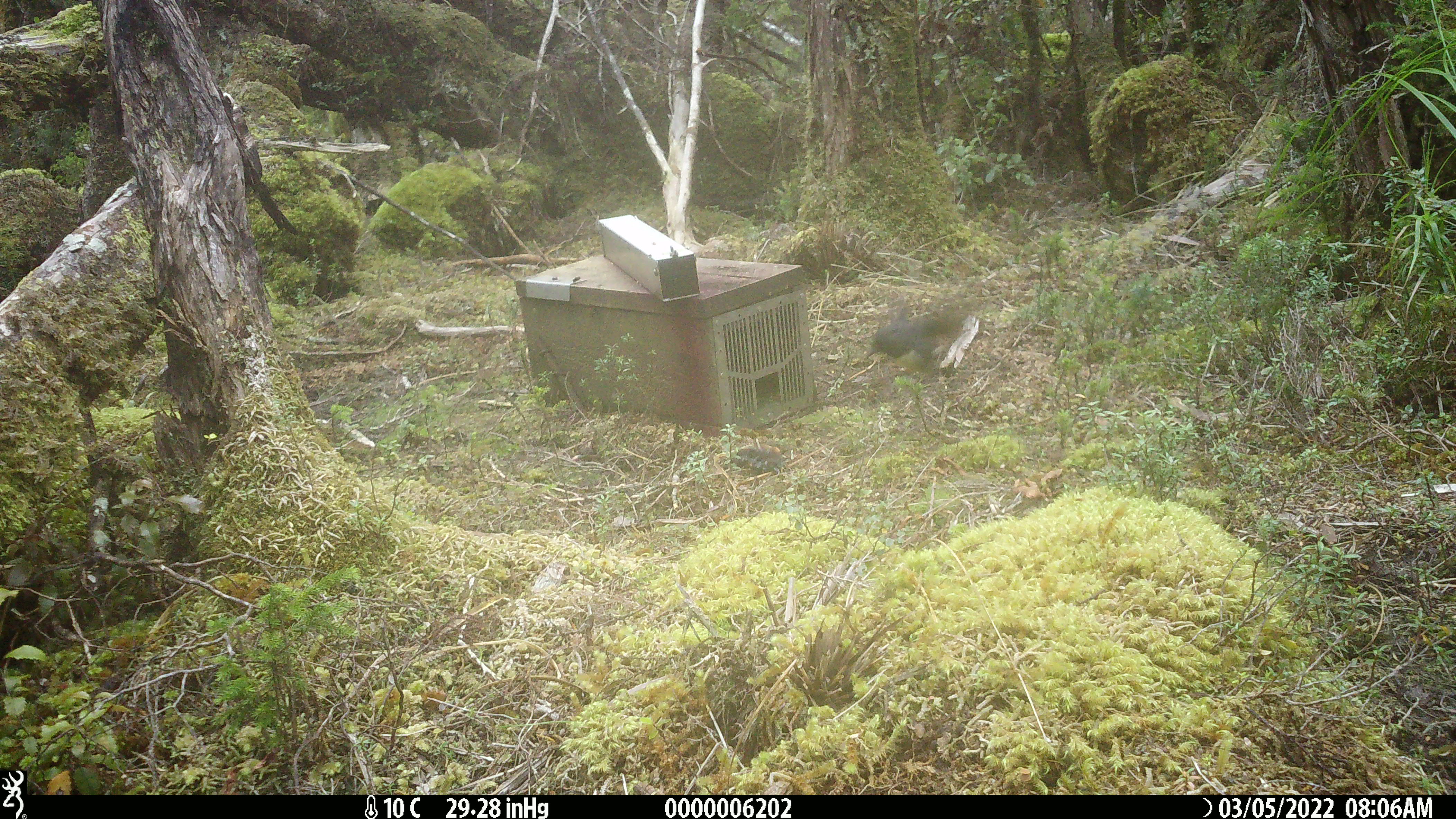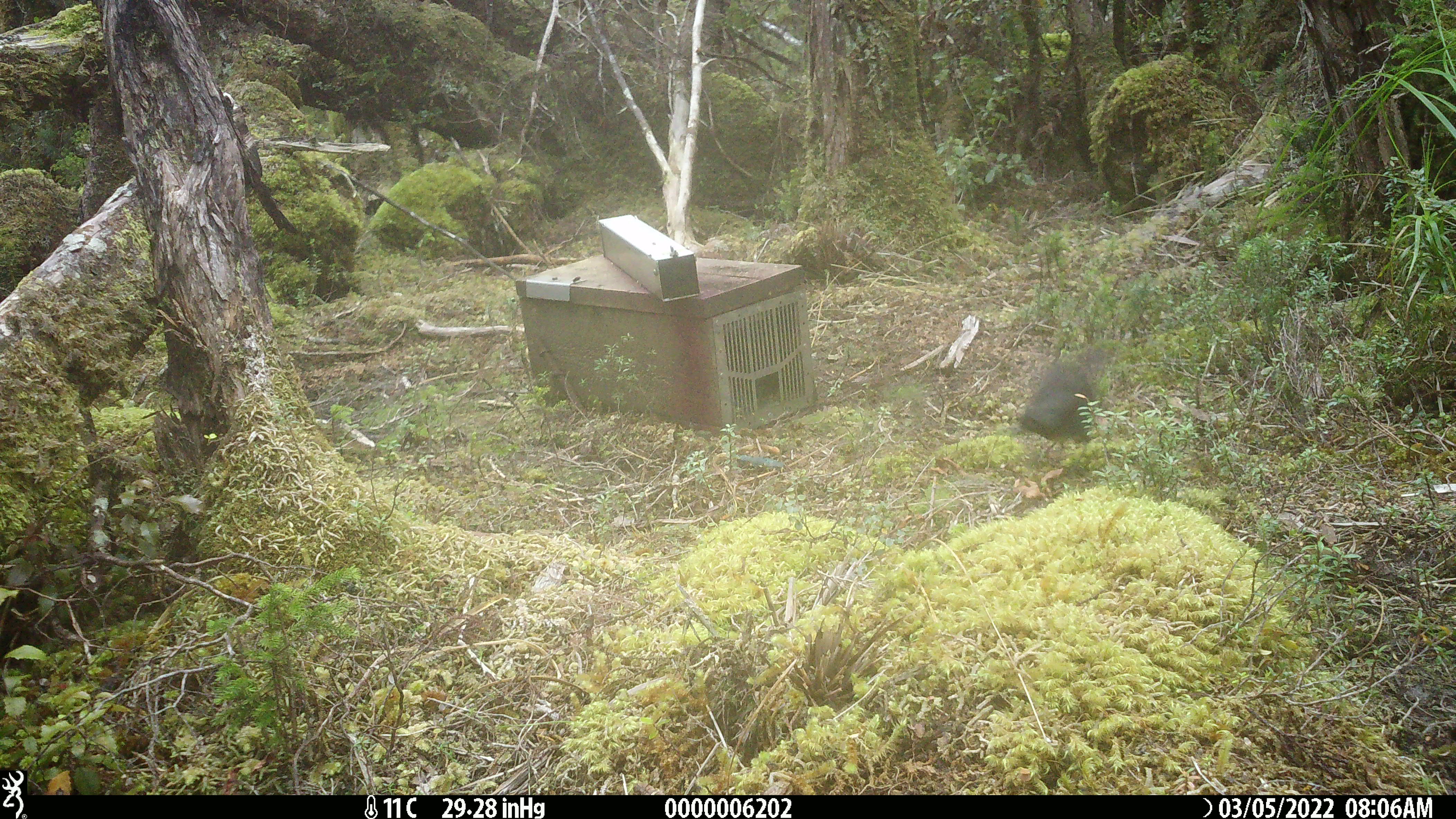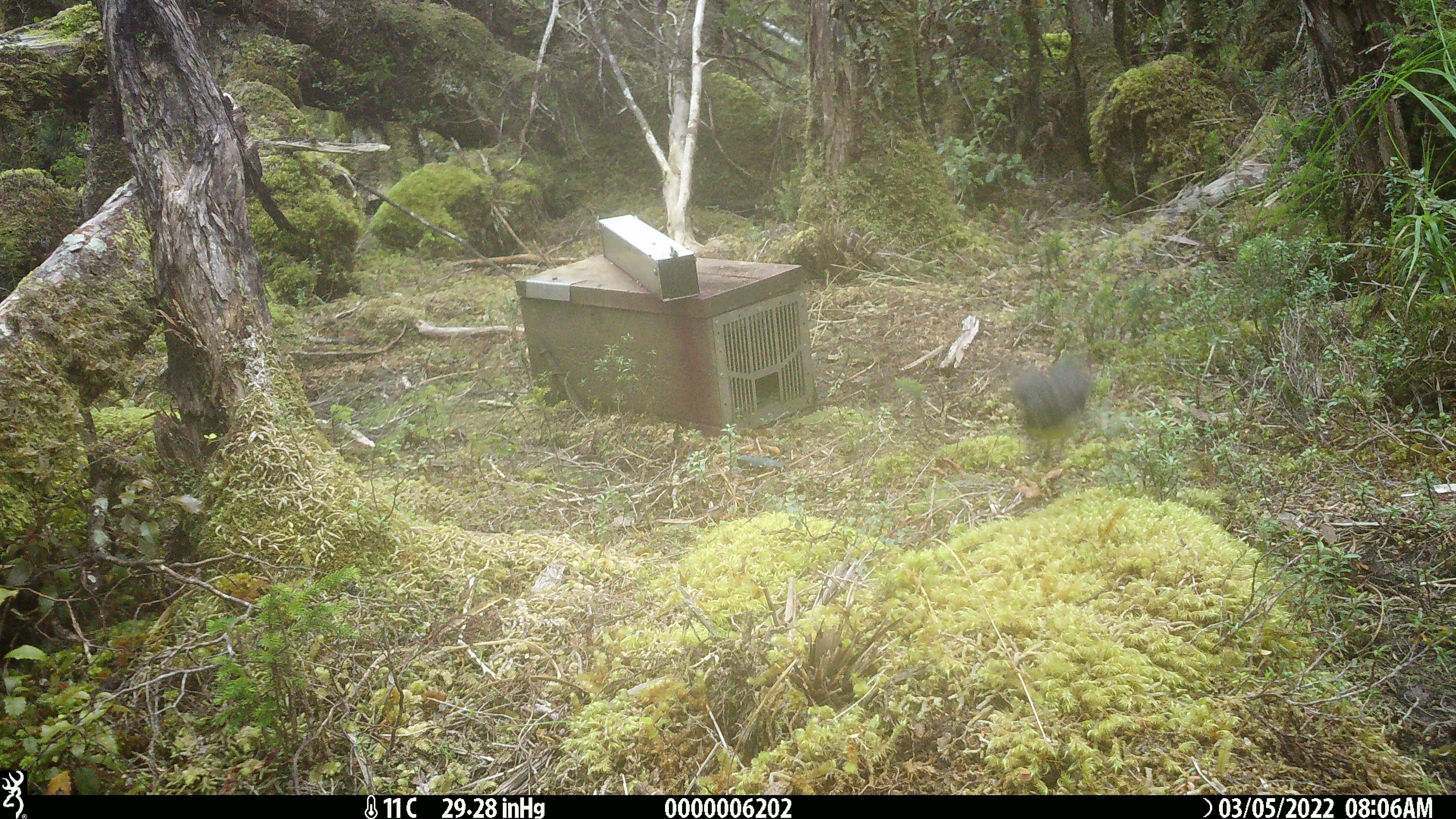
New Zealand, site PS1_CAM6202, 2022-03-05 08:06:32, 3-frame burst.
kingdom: Animalia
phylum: Chordata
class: Aves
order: Passeriformes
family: Petroicidae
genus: Petroica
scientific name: Petroica australis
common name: new zealand robin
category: robin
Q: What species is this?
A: Robin (new zealand robin) (Petroica australis).